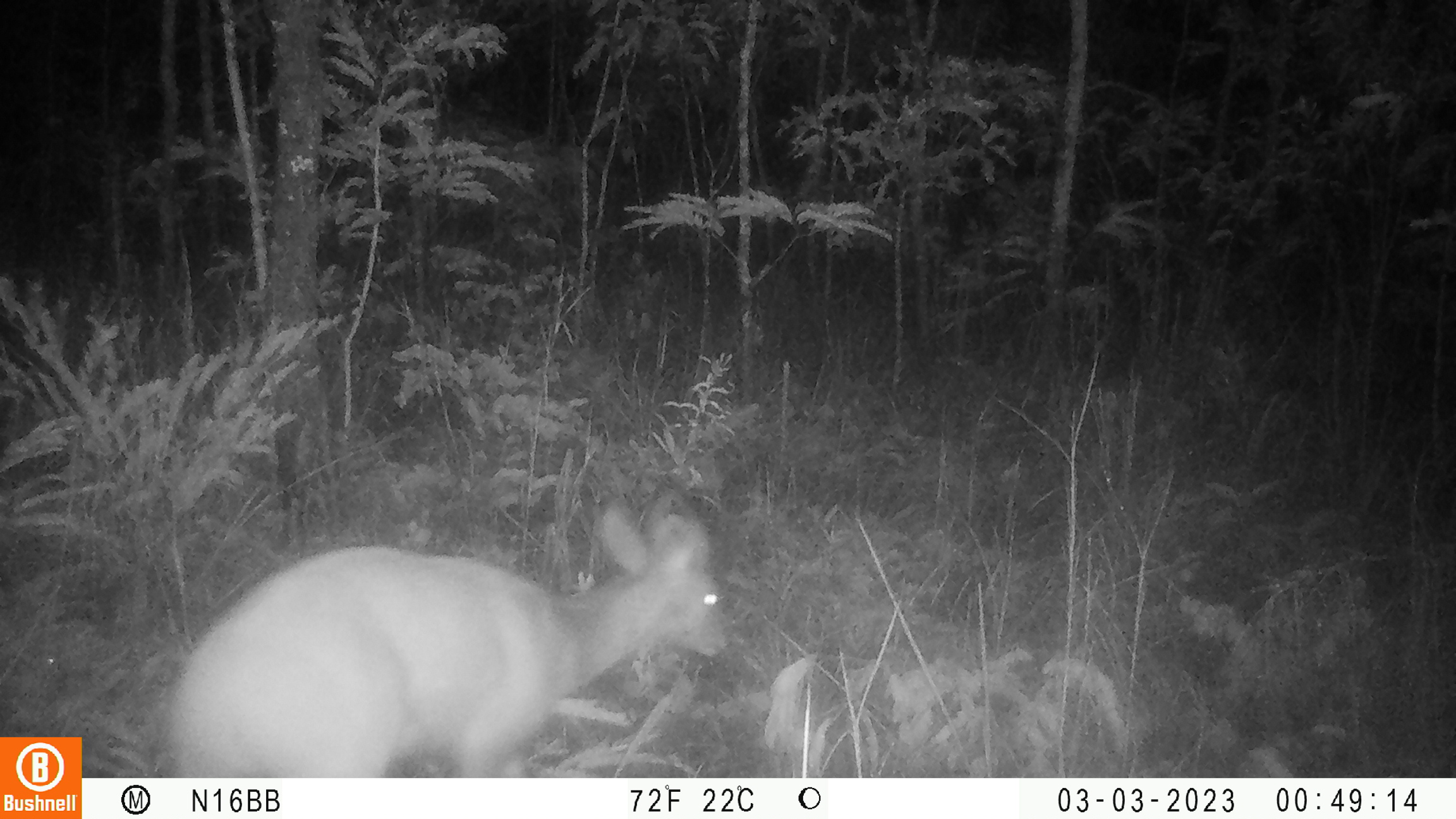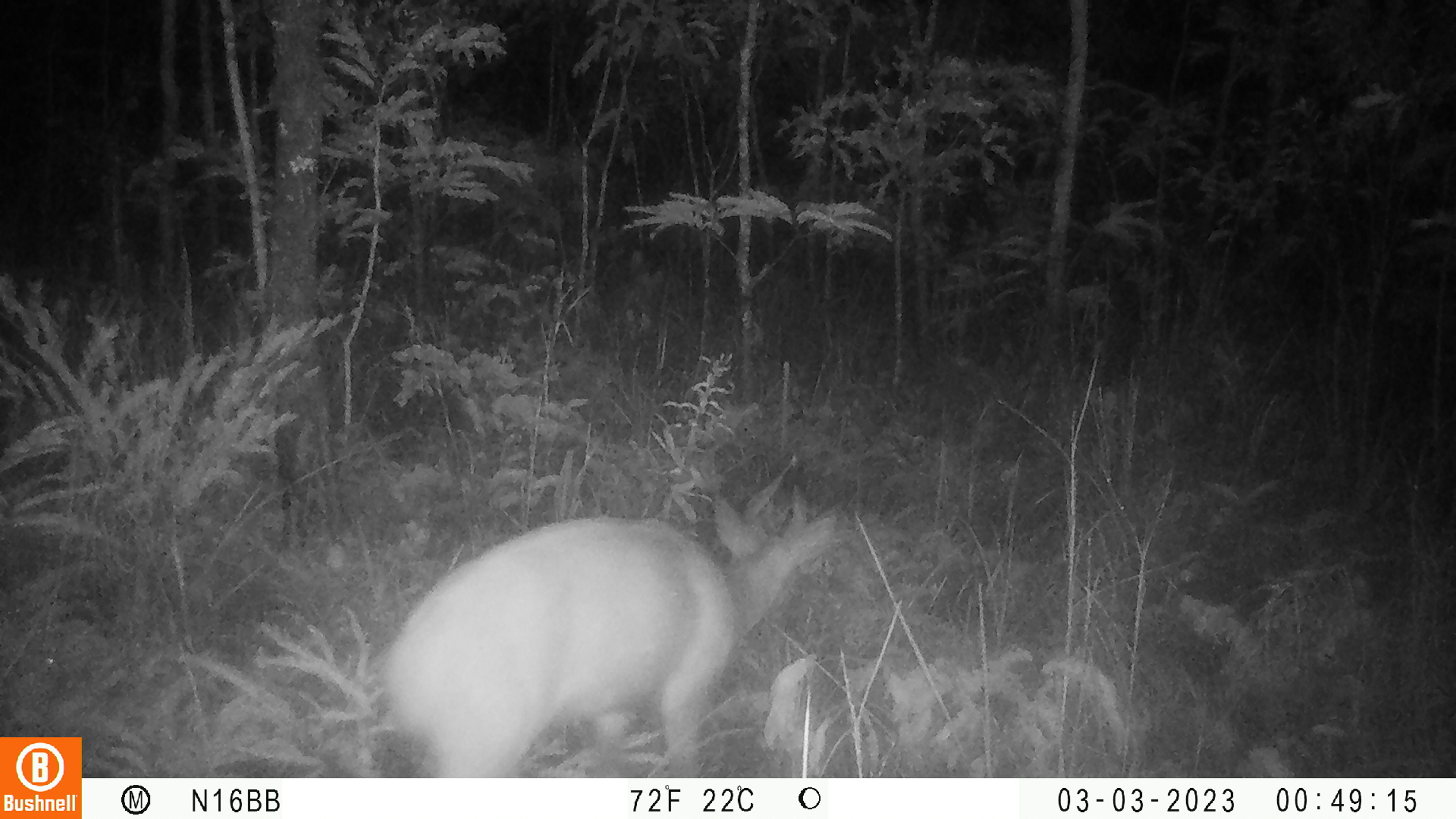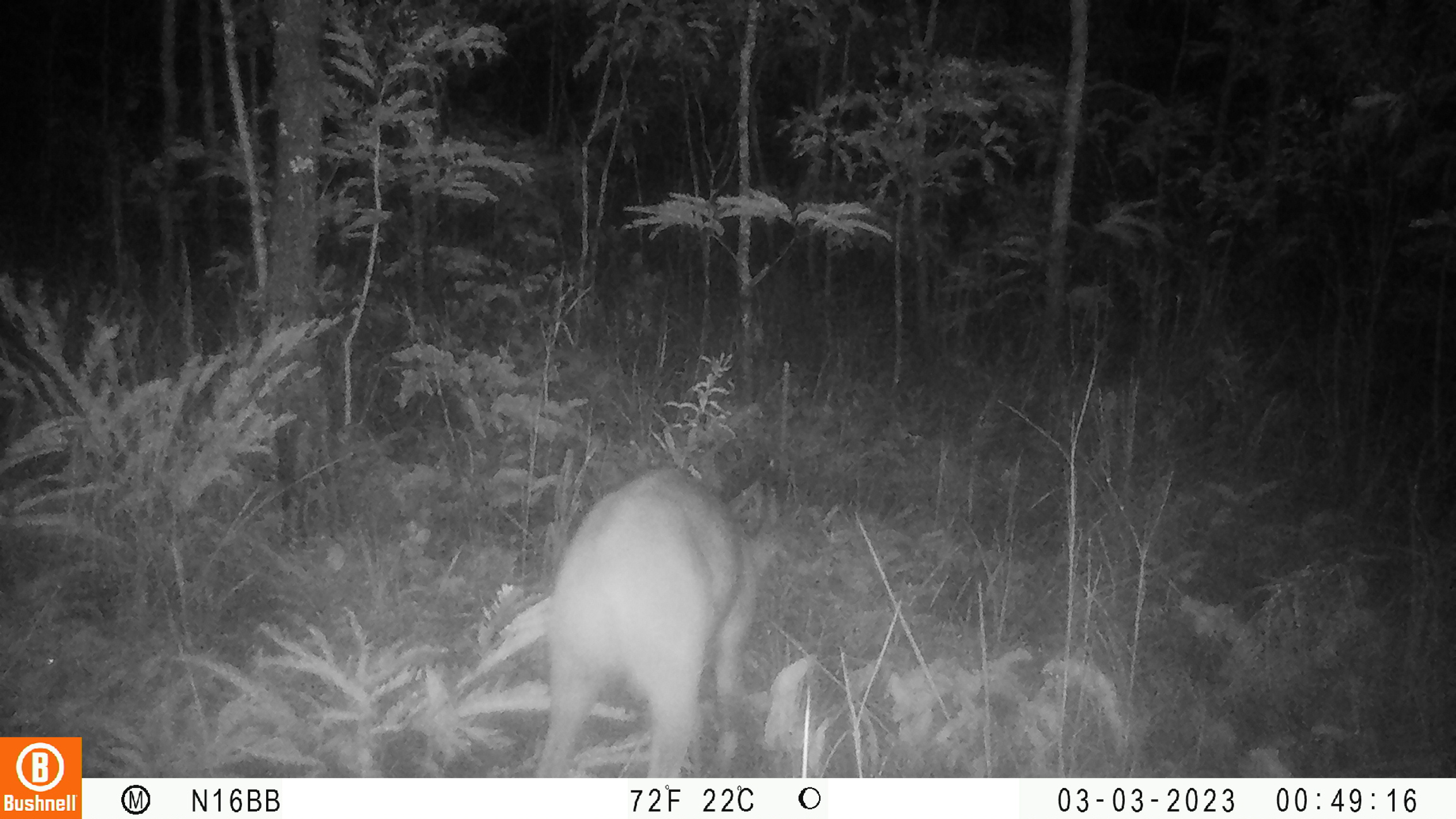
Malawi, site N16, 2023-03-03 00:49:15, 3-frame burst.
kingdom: Animalia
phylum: Chordata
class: Mammalia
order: Artiodactyla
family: Bovidae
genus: Tragelaphus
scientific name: Tragelaphus sylvaticus sylvaticus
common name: cape bushbuck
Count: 1.